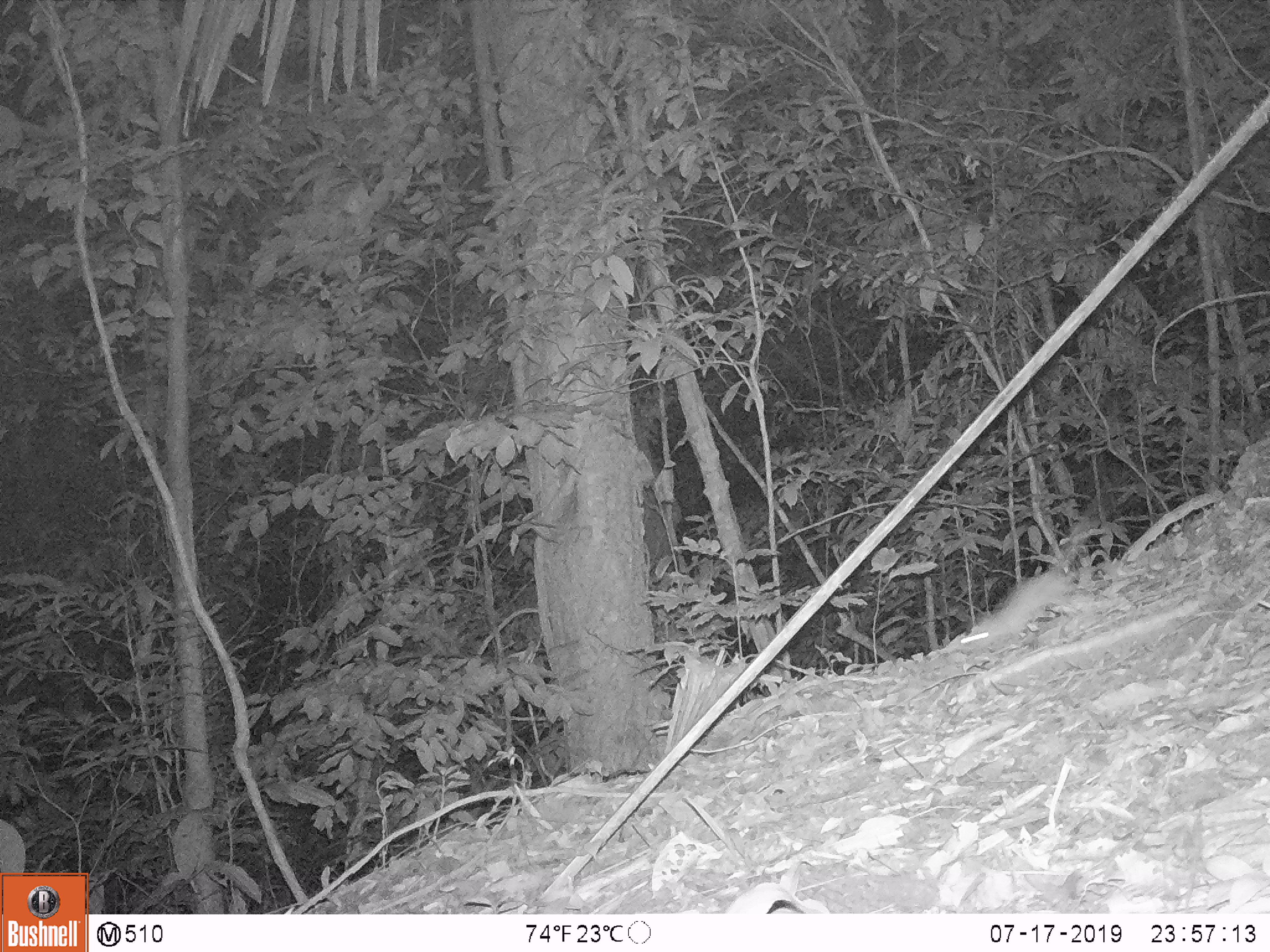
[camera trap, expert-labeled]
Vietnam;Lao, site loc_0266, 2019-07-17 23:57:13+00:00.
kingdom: Animalia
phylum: Chordata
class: Mammalia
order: Rodentia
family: Muridae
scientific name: Muridae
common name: old-world mice and rats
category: unidentified murid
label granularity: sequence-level